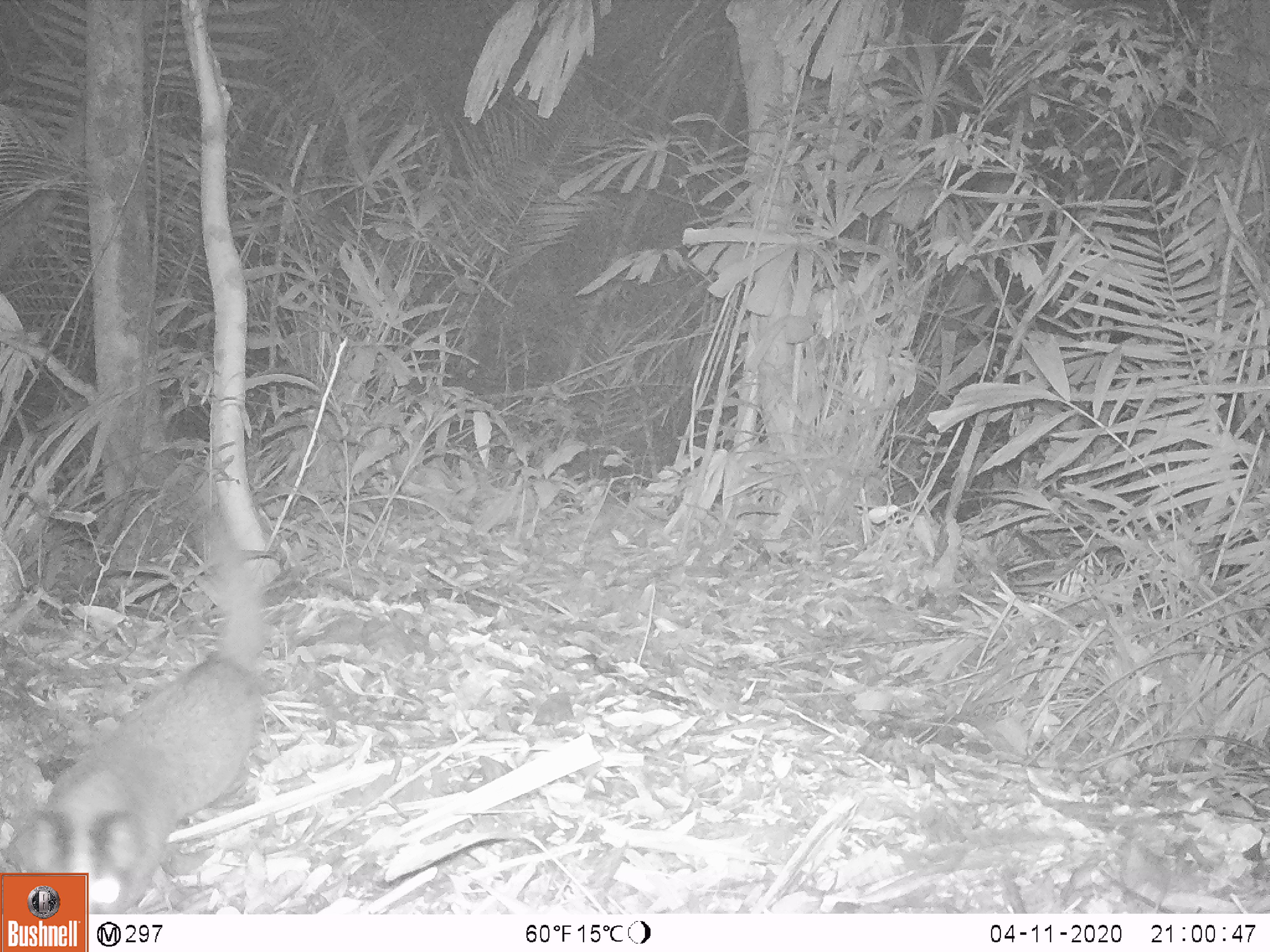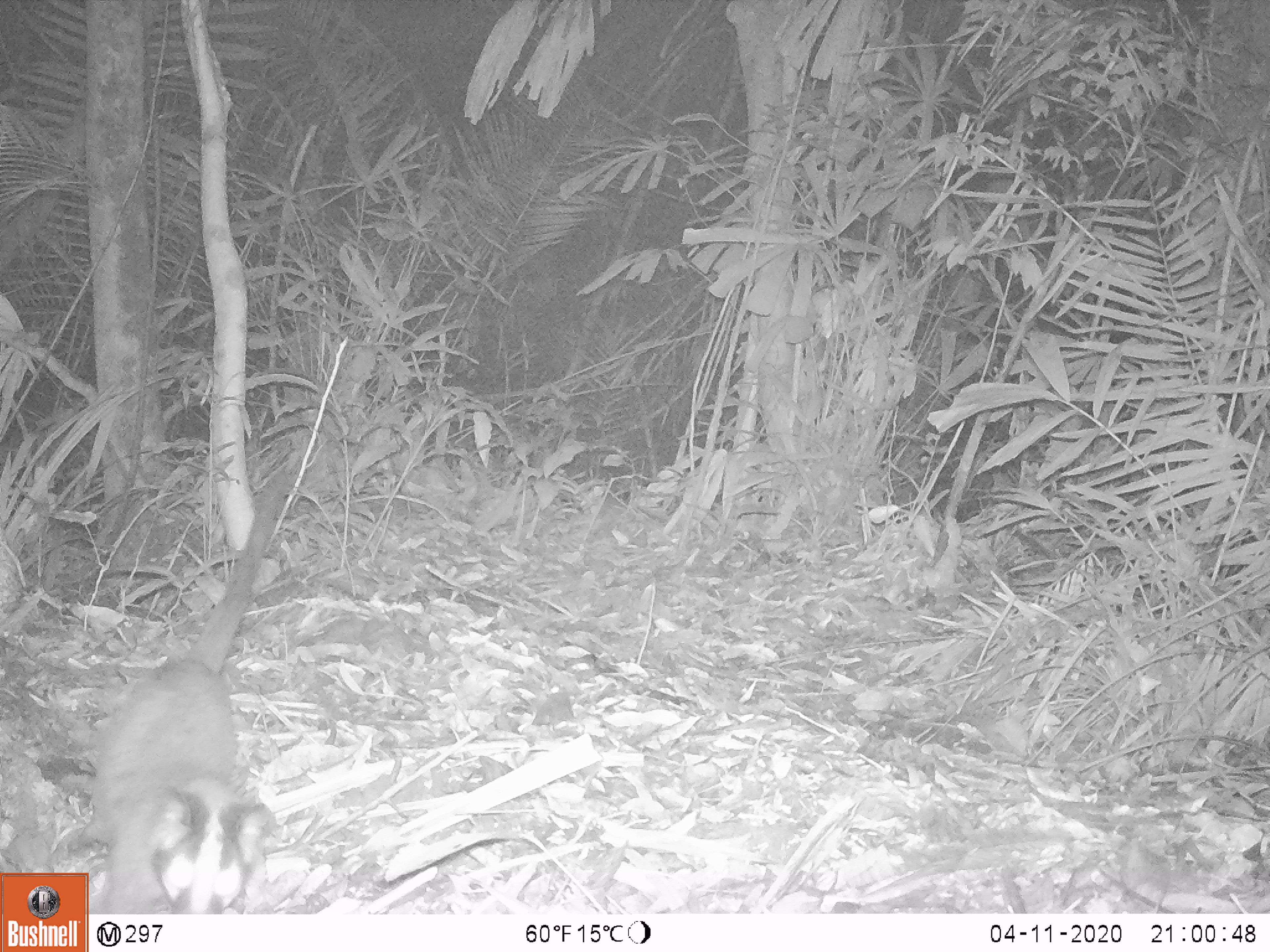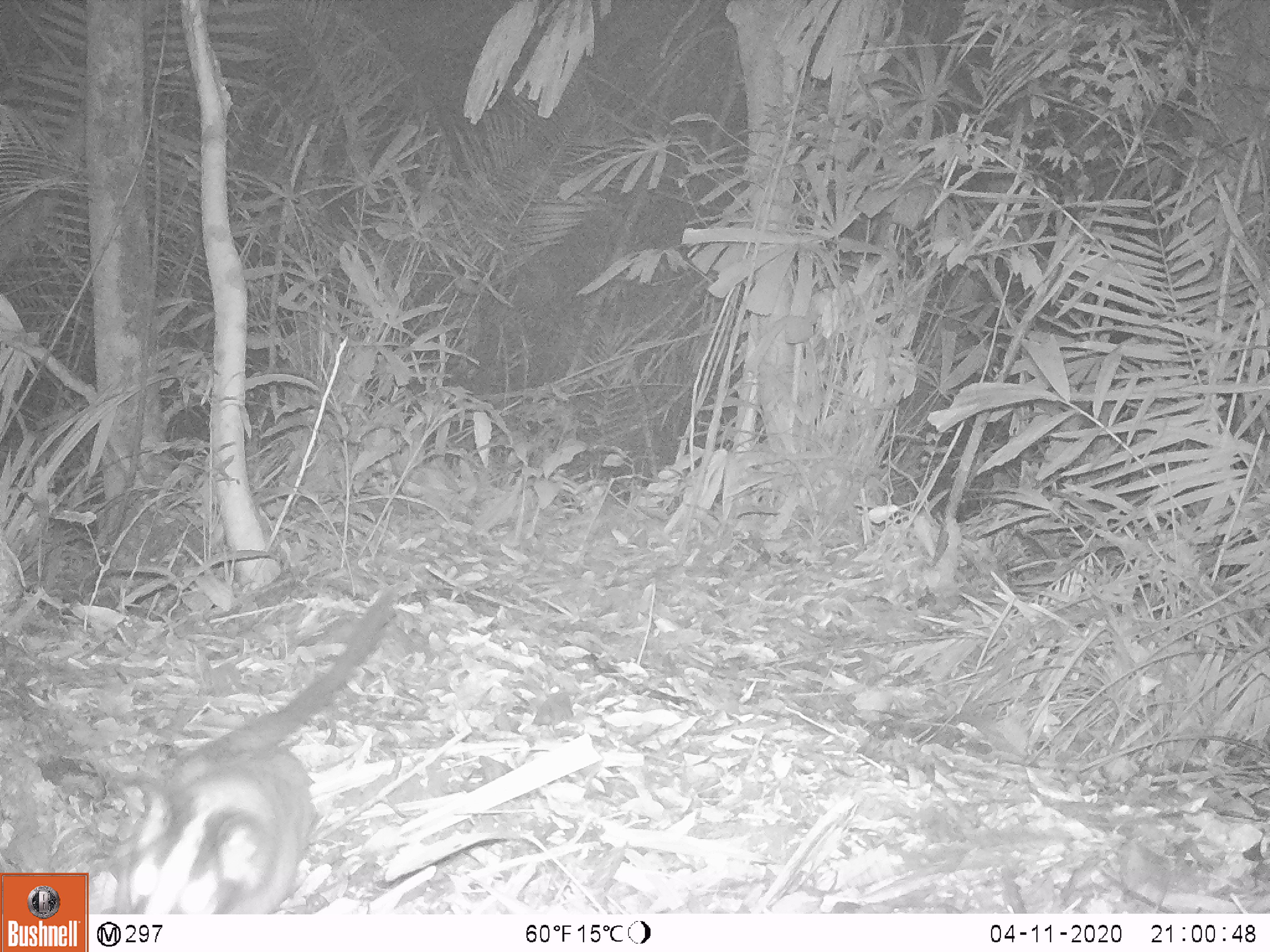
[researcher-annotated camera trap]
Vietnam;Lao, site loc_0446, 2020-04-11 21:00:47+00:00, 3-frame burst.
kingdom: Animalia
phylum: Chordata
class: Mammalia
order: Carnivora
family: Mustelidae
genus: Melogale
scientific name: Melogale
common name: ferret badger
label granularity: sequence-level